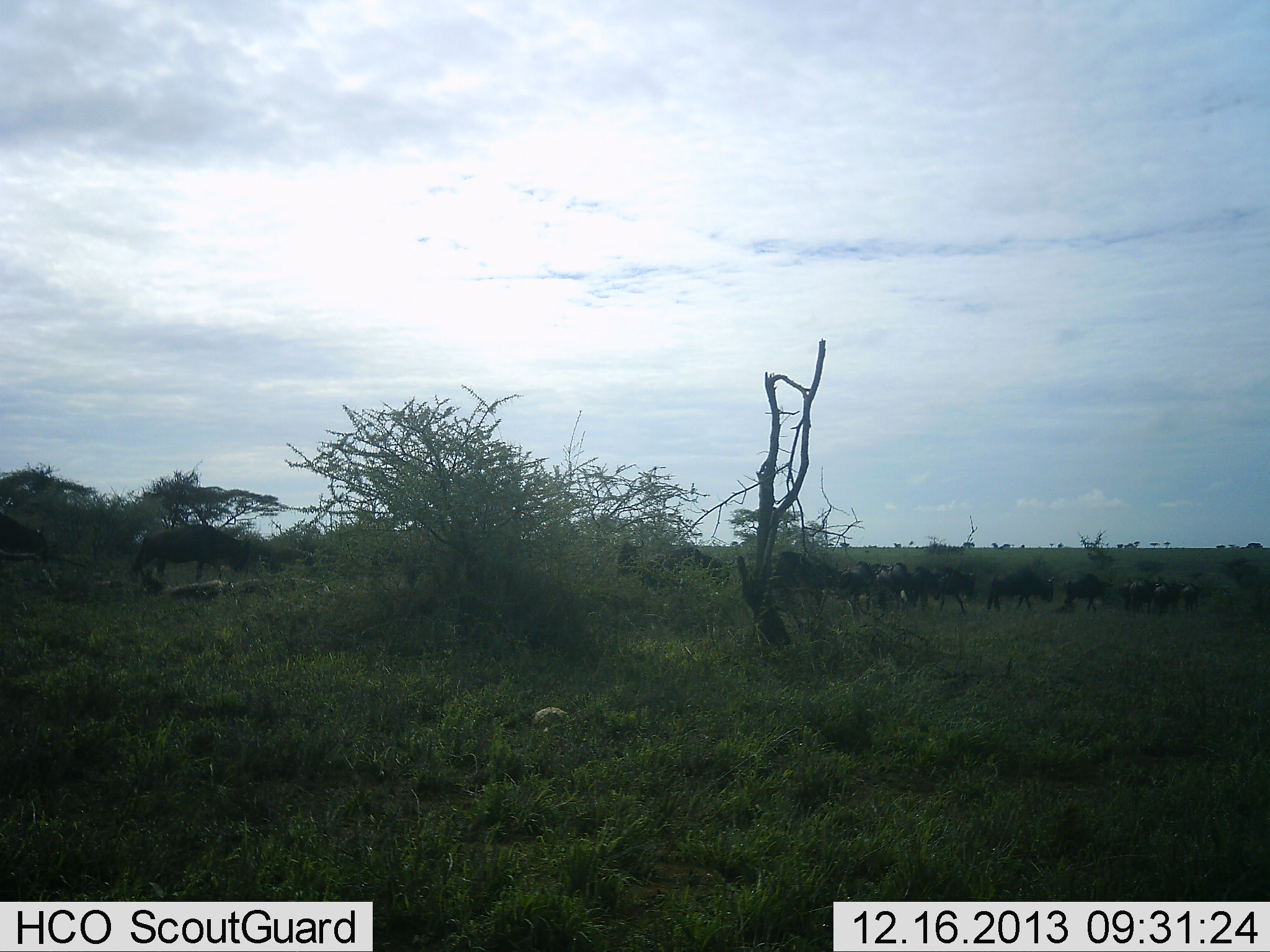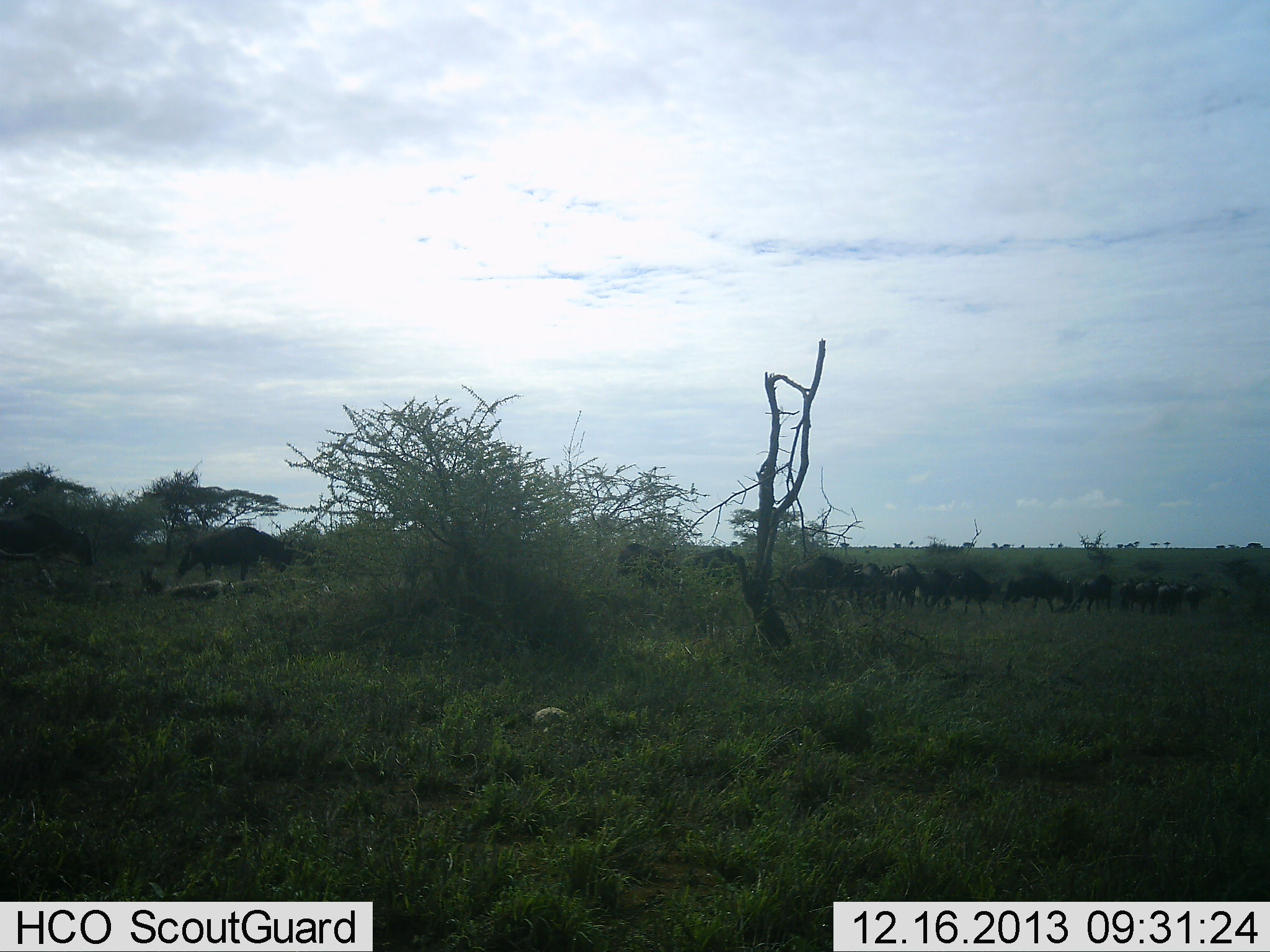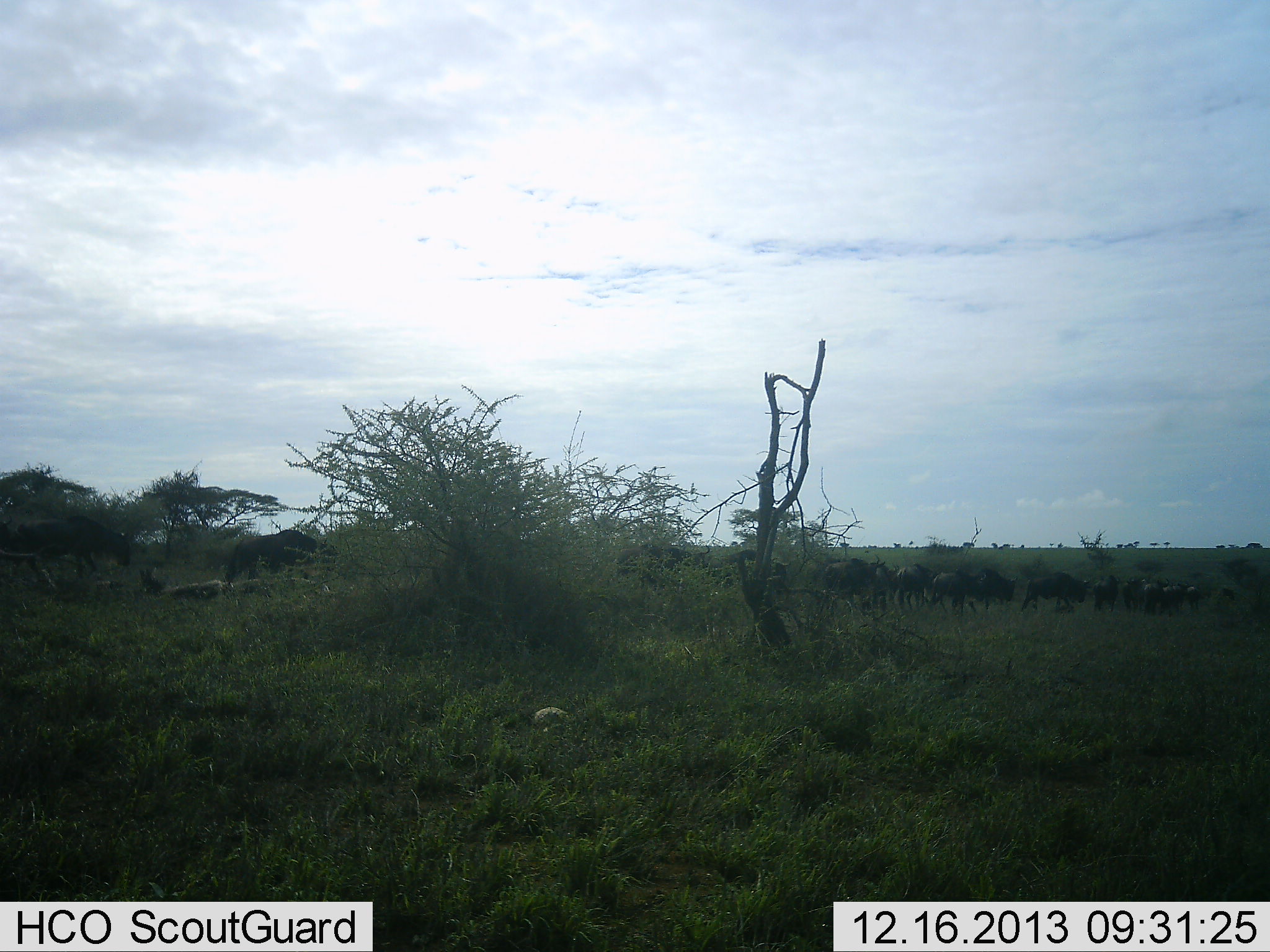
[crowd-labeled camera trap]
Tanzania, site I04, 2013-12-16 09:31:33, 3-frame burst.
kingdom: Animalia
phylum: Chordata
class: Mammalia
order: Artiodactyla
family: Bovidae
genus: Connochaetes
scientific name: Connochaetes taurinus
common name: blue wildebeest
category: wildebeest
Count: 11-50.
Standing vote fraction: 0%.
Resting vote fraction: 0%.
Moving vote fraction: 100%.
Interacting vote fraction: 0%.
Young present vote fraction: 0%.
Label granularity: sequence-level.